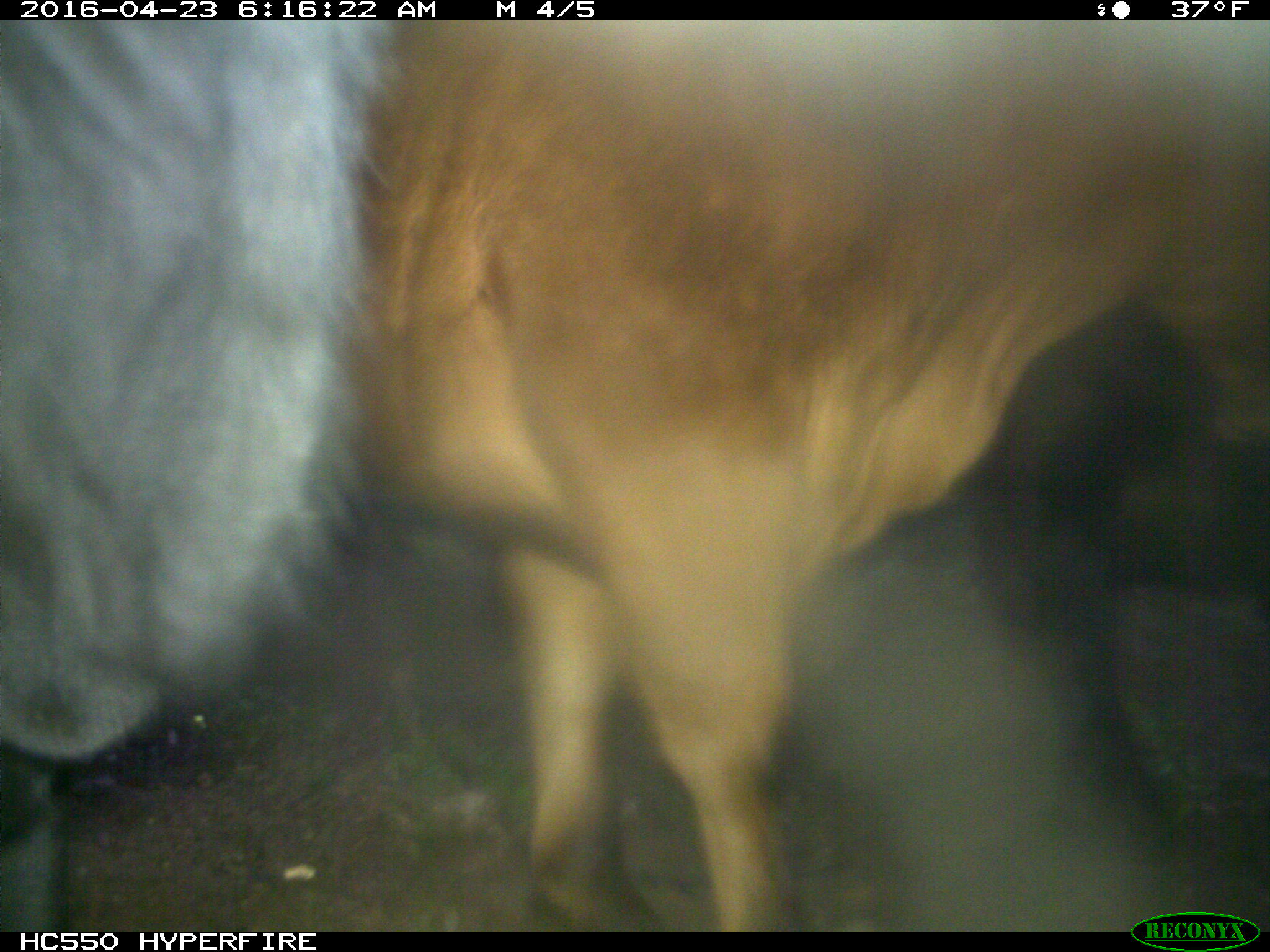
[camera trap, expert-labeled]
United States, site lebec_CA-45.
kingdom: Animalia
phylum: Chordata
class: Mammalia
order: Artiodactyla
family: Bovidae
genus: Bos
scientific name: Bos taurus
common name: domestic cow